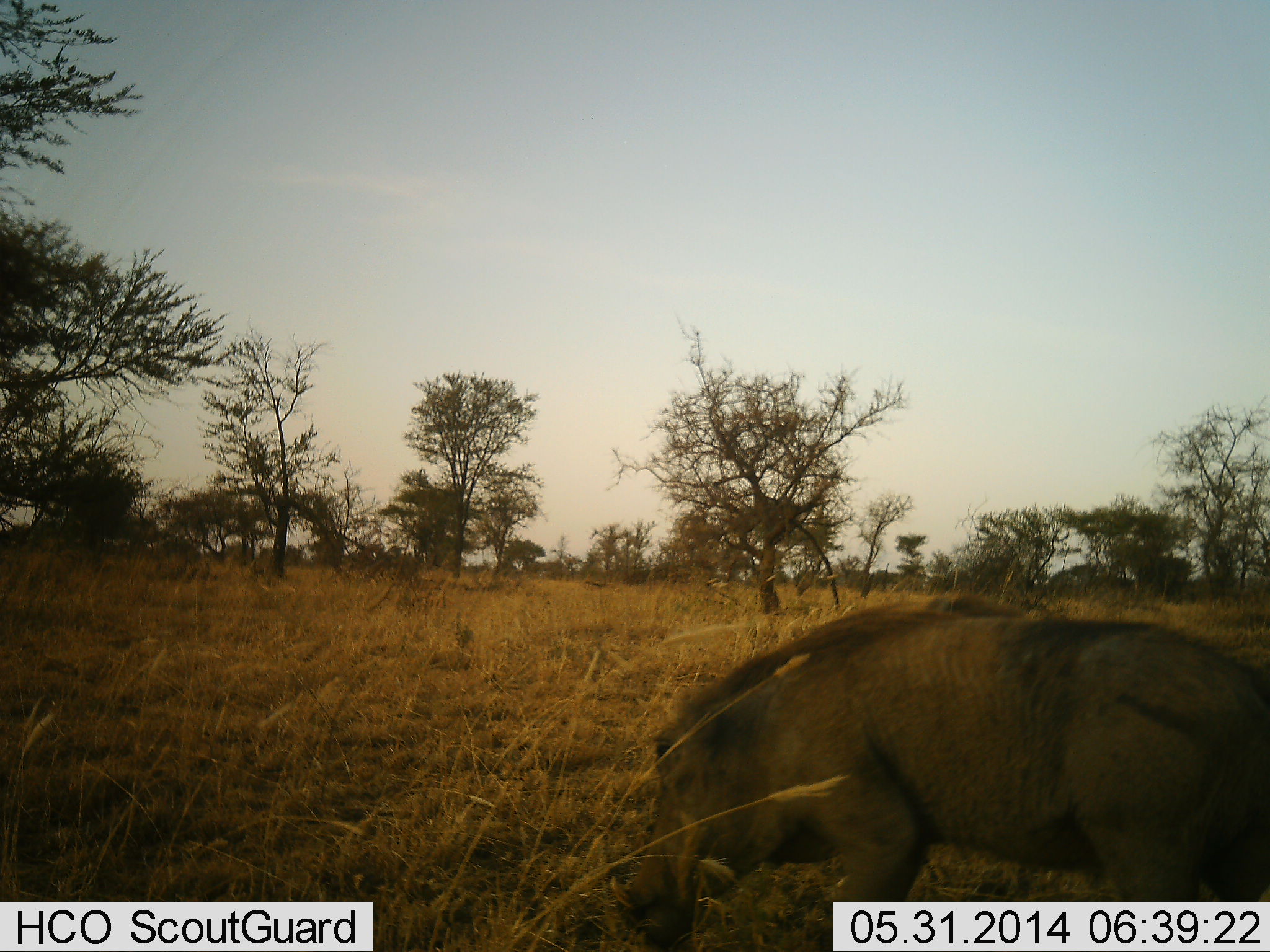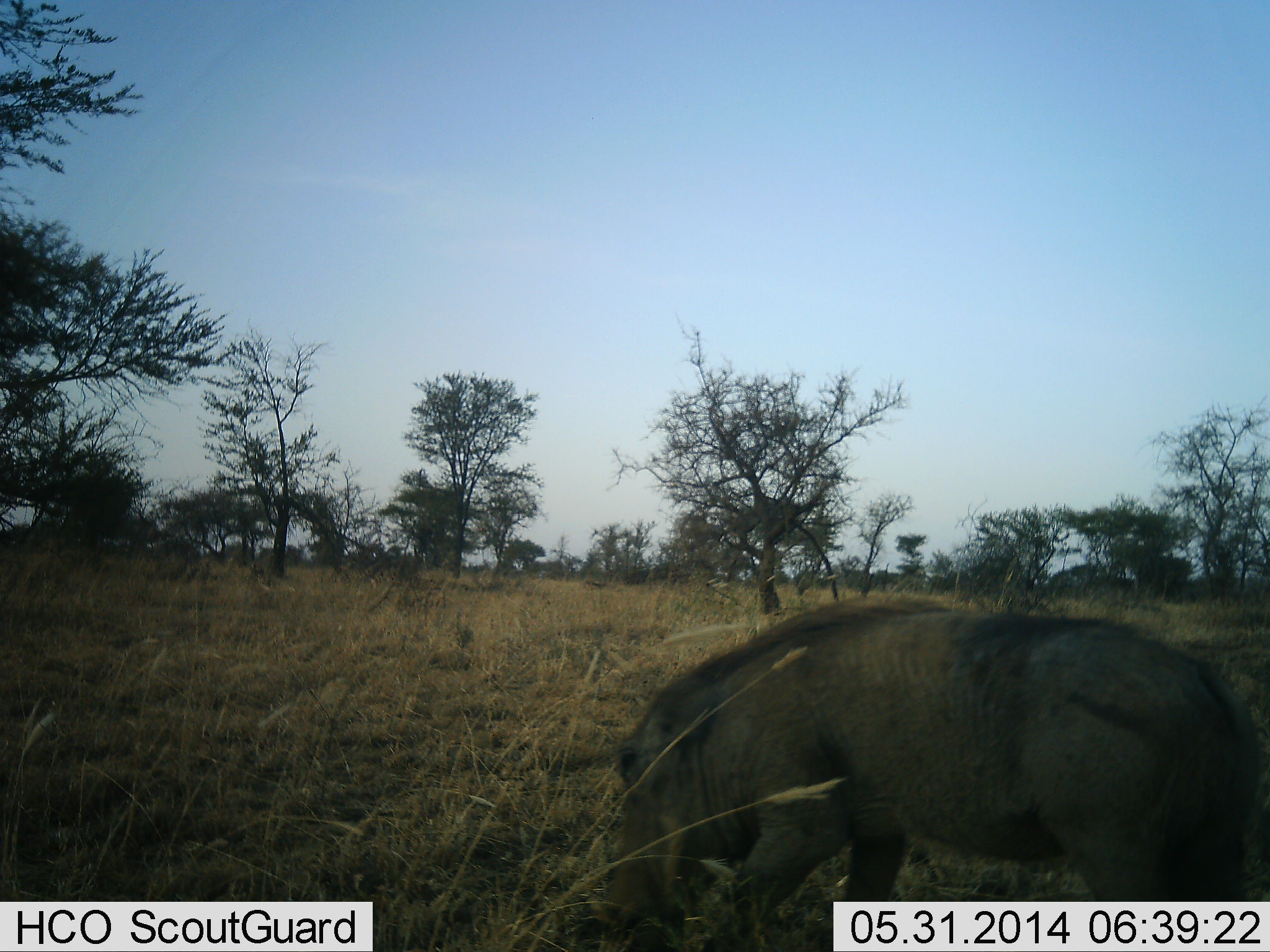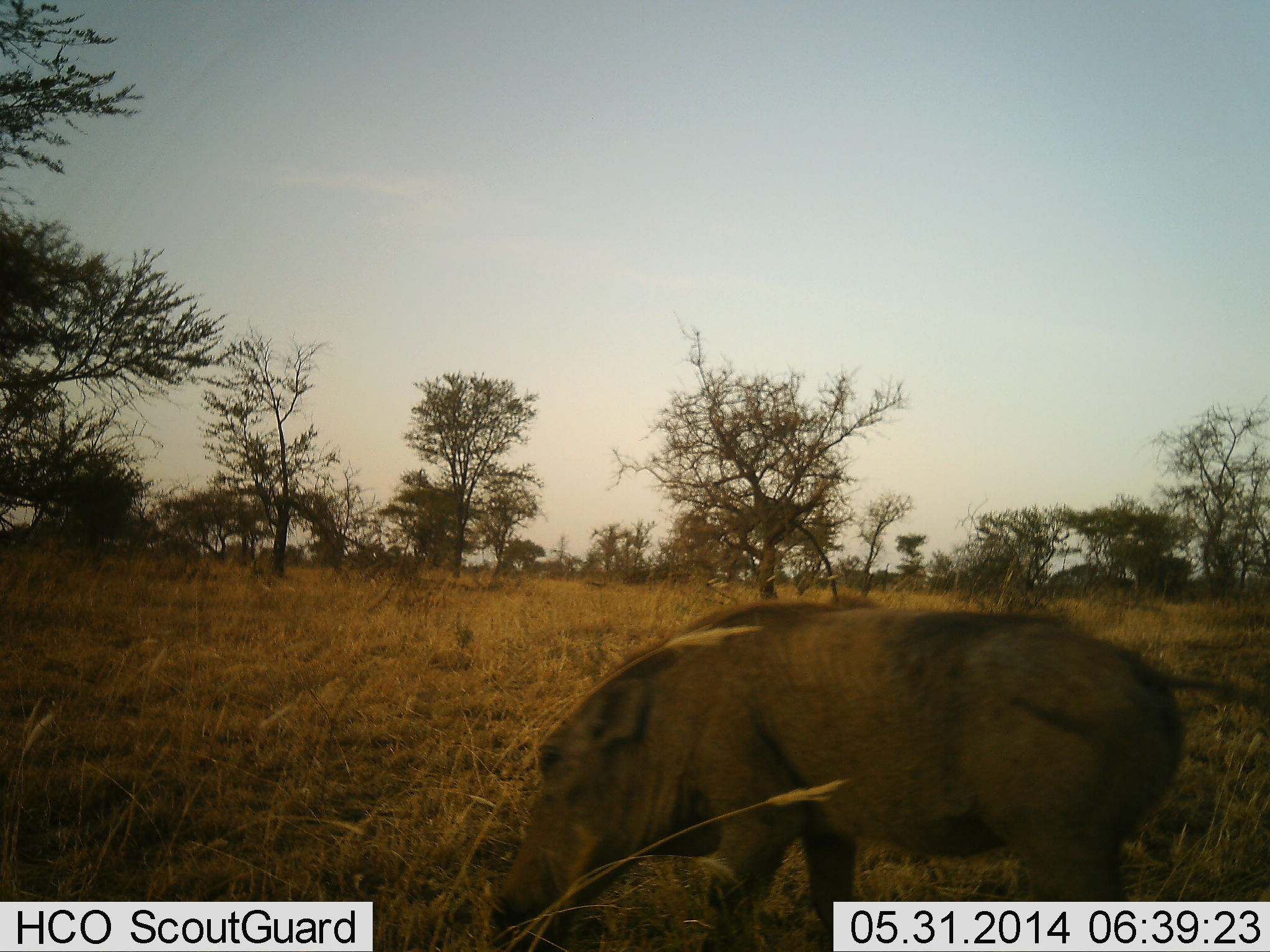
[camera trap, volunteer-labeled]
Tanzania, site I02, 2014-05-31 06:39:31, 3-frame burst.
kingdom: Animalia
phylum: Chordata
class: Mammalia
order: Artiodactyla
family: Suidae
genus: Phacochoerus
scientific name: Phacochoerus africanus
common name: warthog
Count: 1.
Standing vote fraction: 20%.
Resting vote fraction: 0%.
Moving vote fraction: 50%.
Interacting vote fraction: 10%.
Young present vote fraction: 0%.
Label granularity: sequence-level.